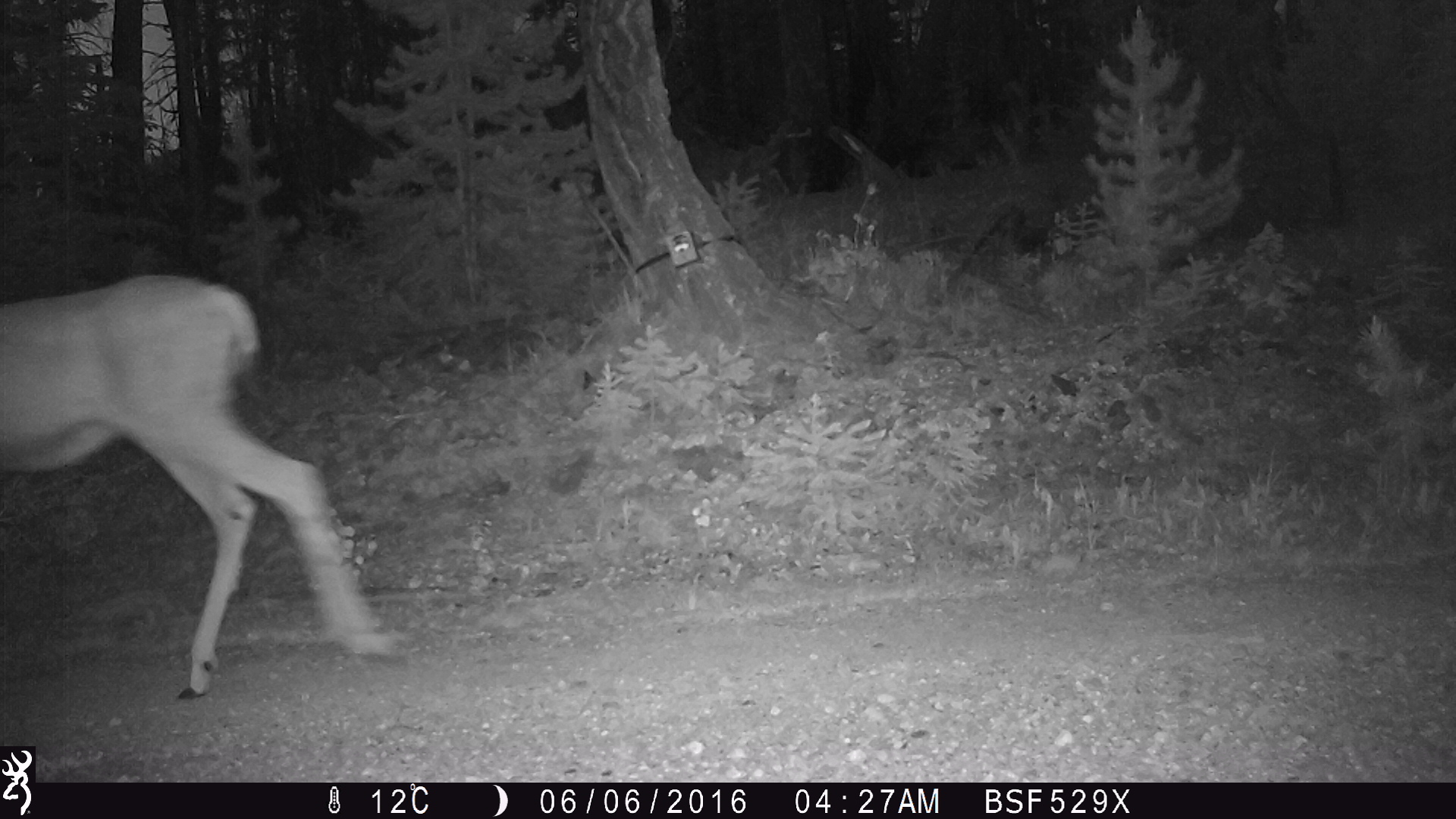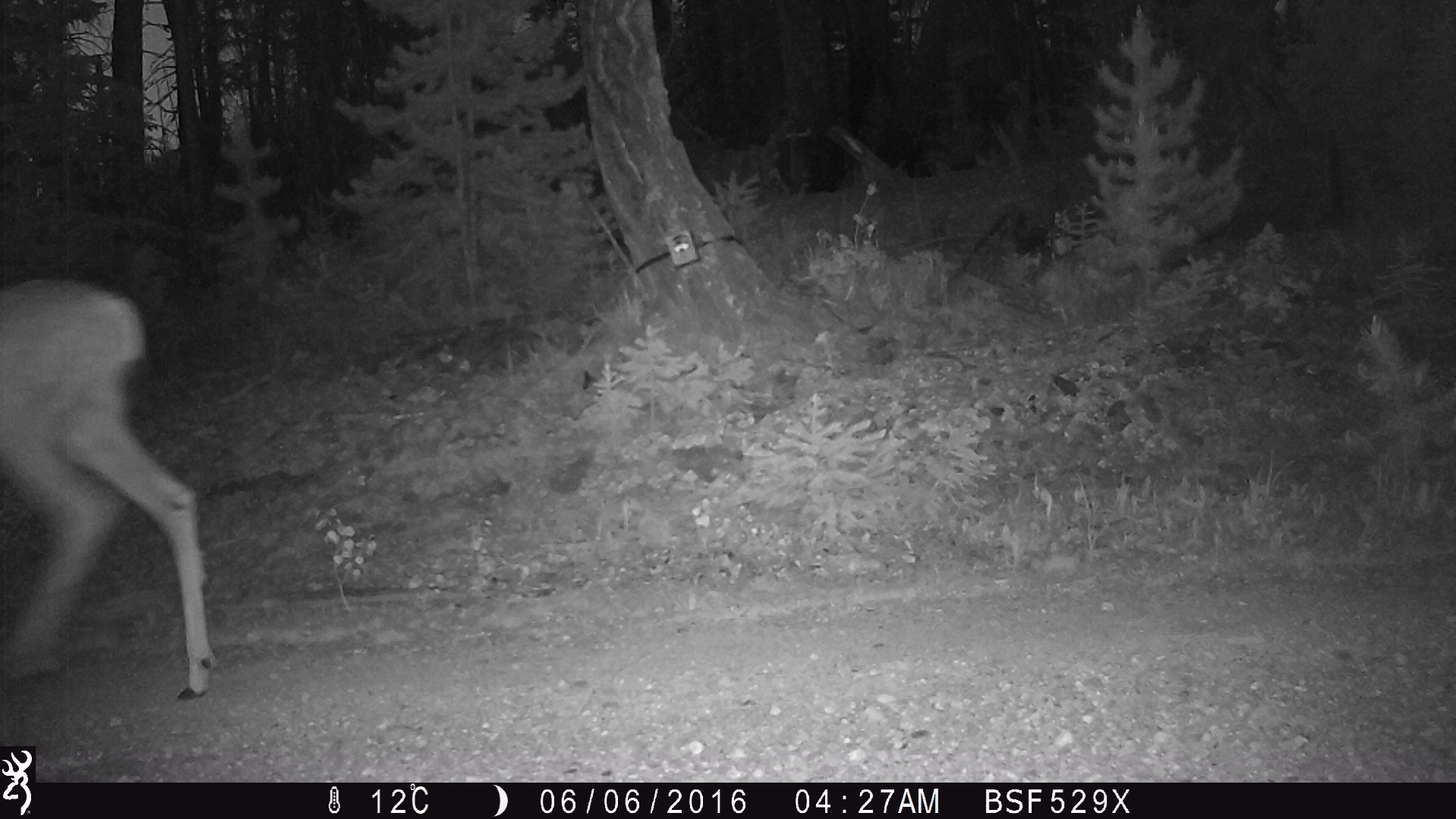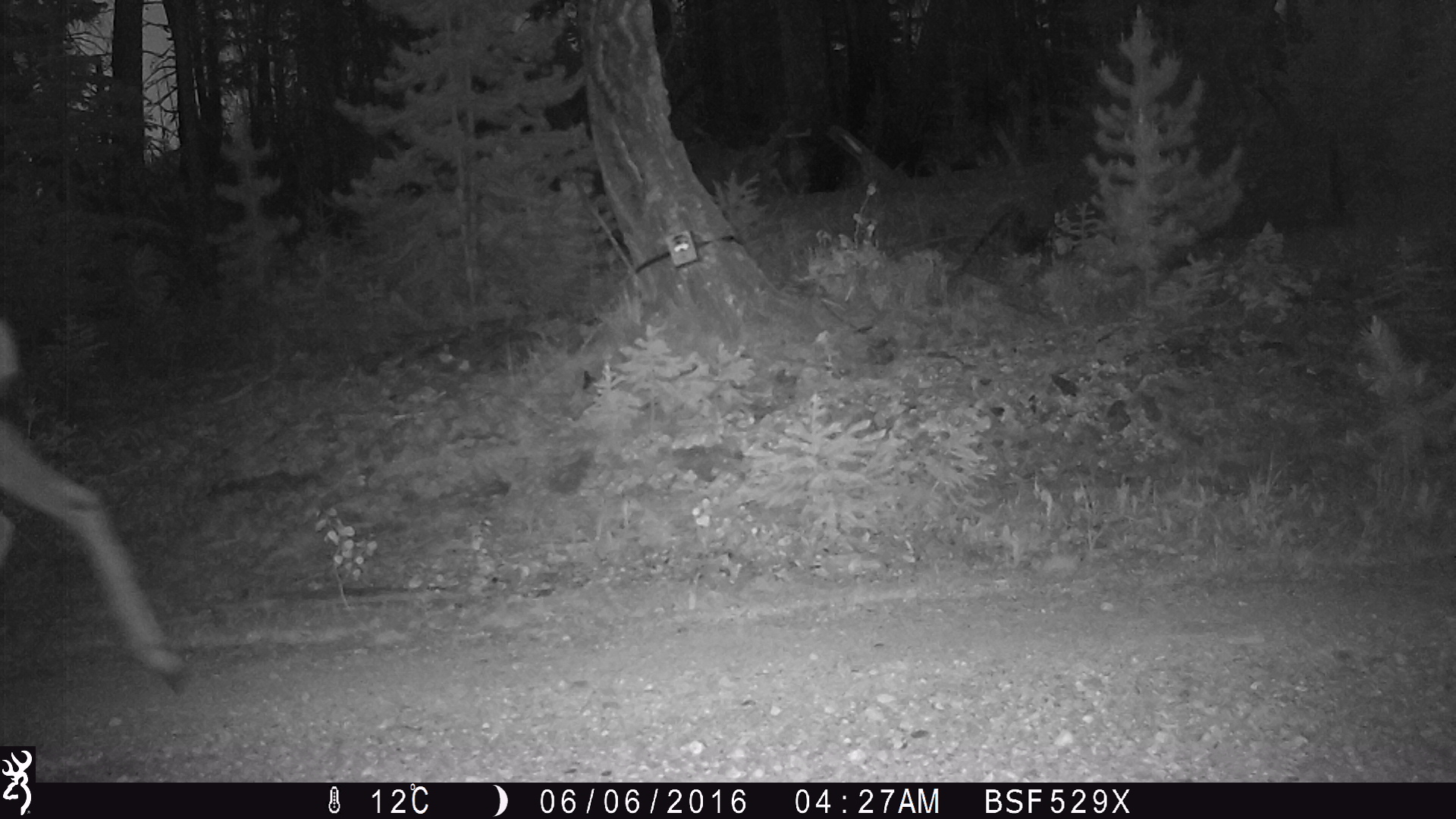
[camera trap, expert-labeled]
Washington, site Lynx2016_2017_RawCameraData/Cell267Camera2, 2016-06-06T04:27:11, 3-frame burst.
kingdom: Animalia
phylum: Chordata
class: Mammalia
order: Artiodactyla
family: Cervidae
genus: Odocoileus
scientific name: Odocoileus hemionus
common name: mule deer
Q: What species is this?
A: Odocoileus hemionus (mule deer).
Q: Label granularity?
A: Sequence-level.